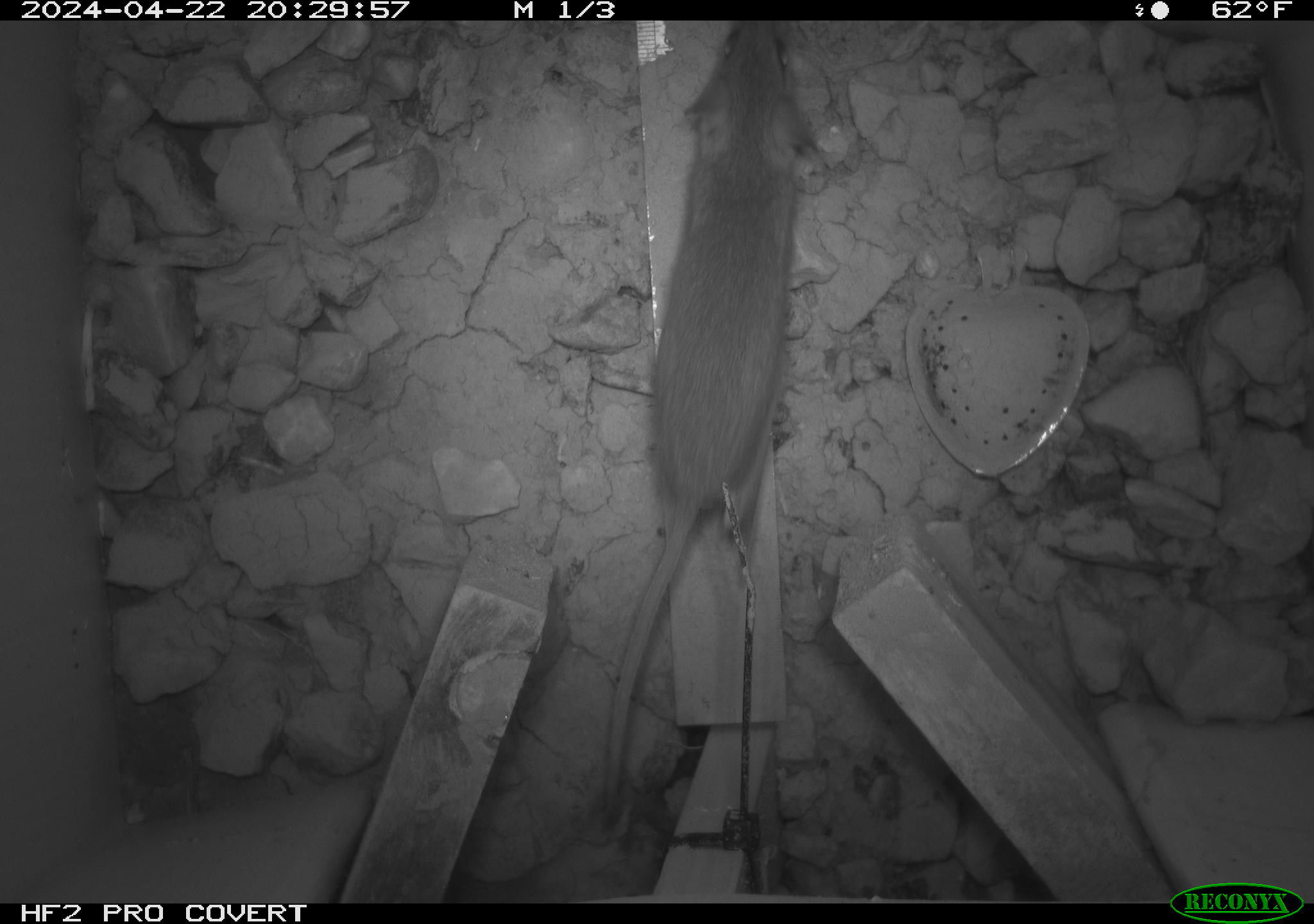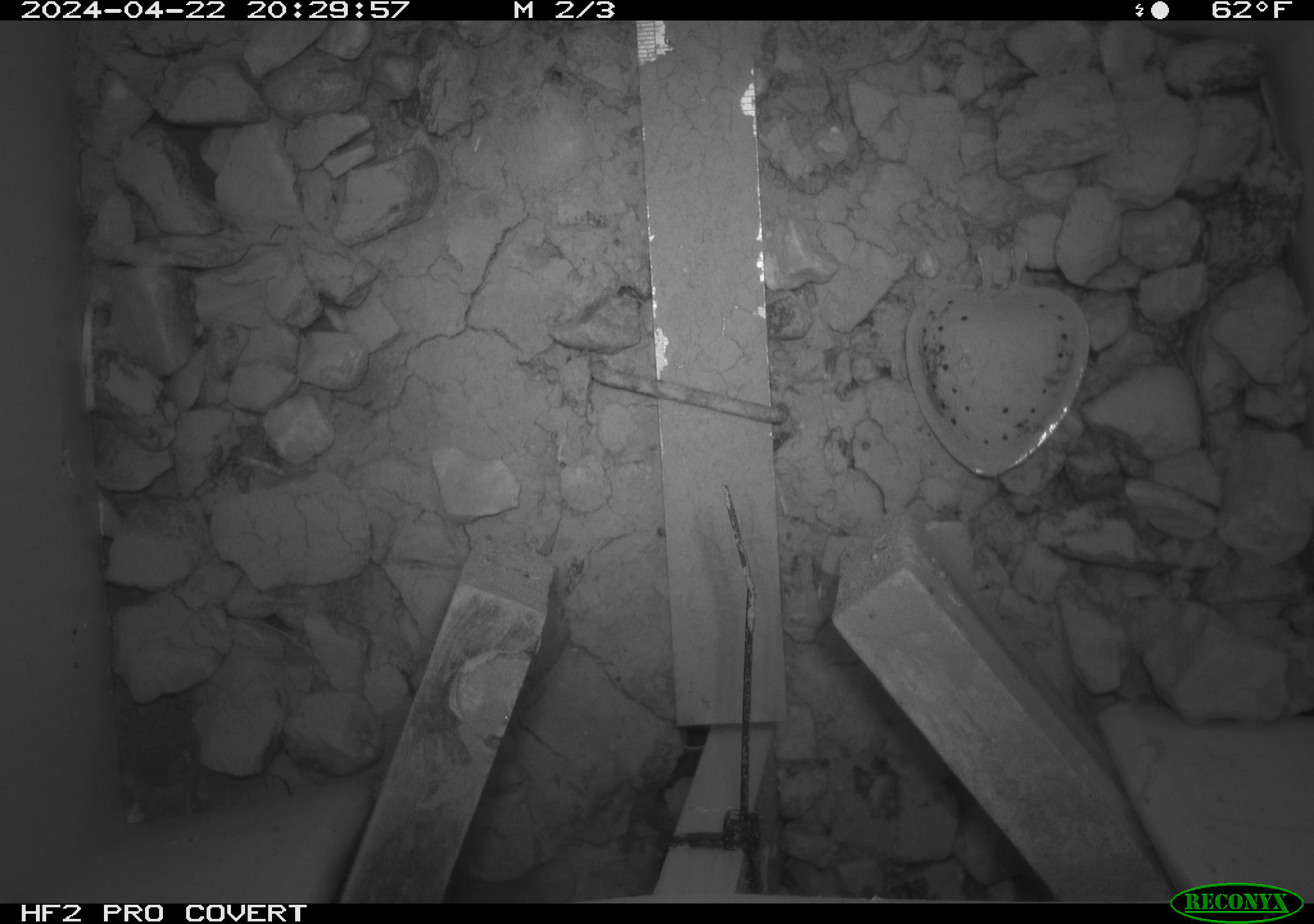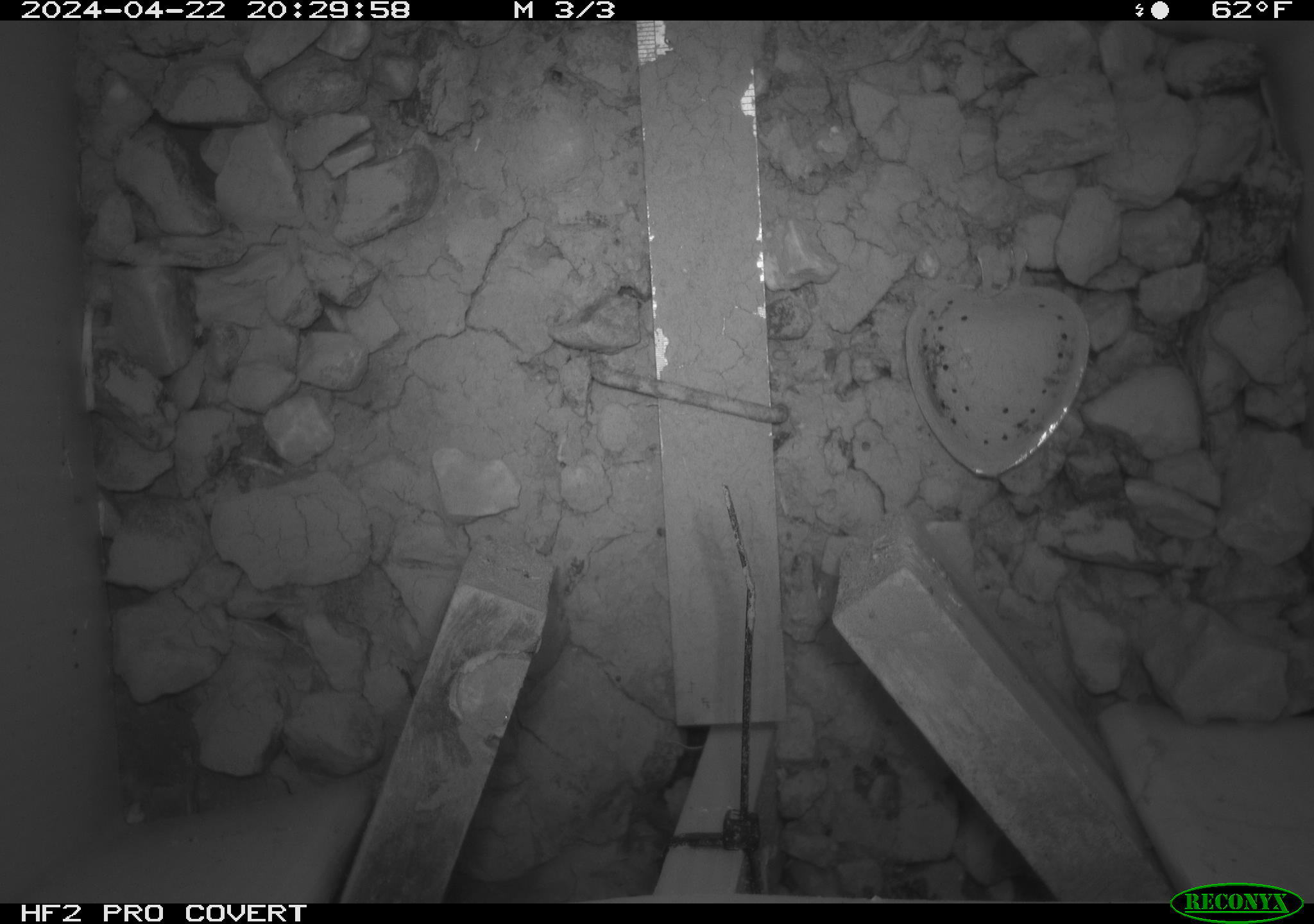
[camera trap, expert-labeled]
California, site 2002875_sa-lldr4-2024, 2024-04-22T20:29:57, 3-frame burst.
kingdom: Animalia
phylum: Chordata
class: Mammalia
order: Rodentia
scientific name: Rodentia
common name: rodent